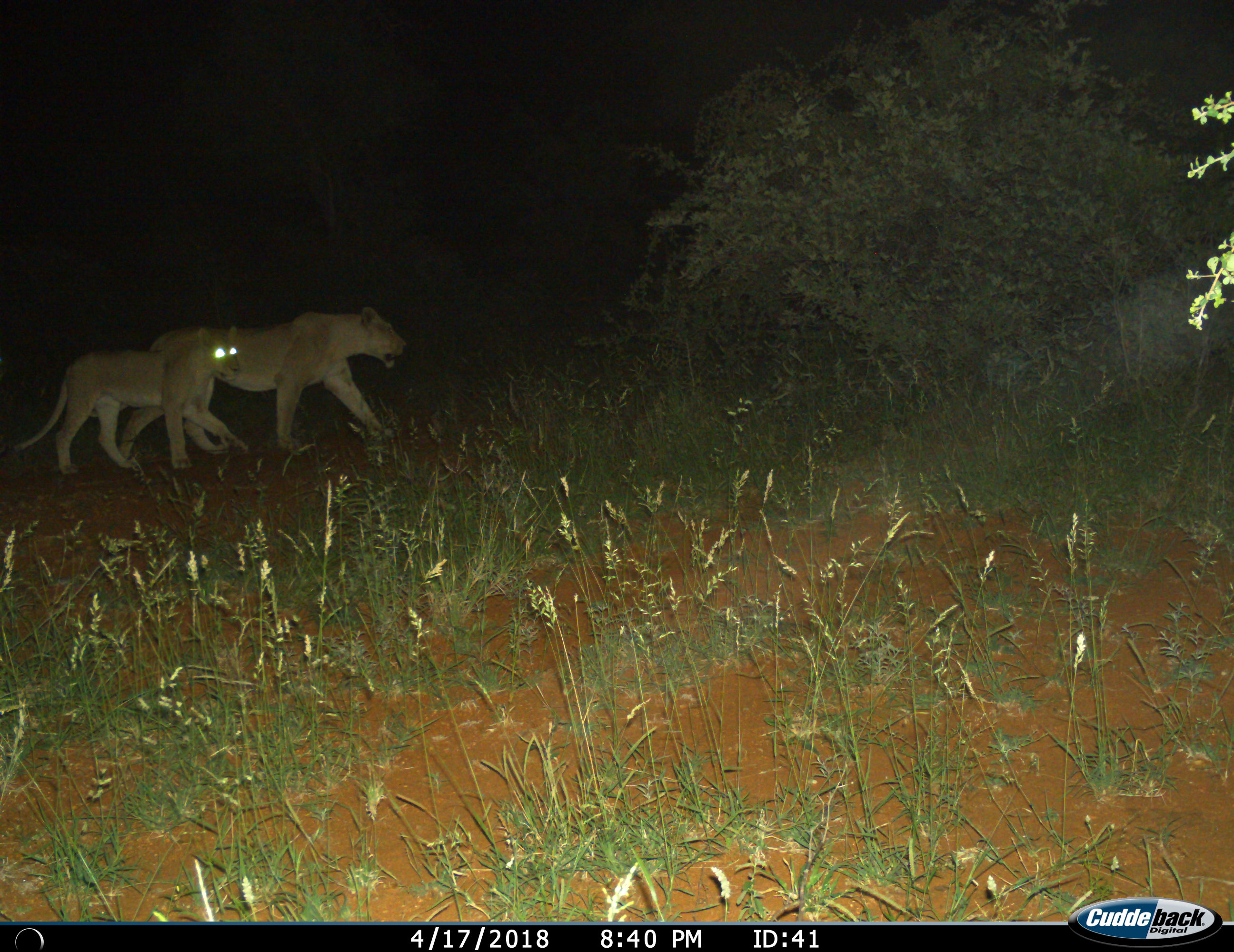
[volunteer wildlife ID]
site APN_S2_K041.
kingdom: Animalia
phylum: Chordata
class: Mammalia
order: Carnivora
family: Felidae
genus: Panthera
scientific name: Panthera leo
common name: lion cub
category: lioncub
Lioncub (lion cub) (Panthera leo), count 1. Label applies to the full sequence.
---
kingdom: Animalia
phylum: Chordata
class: Mammalia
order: Carnivora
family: Felidae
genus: Panthera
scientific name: Panthera leo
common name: lion female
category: lionfemale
Lionfemale (lion female) (Panthera leo), count 1. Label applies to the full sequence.